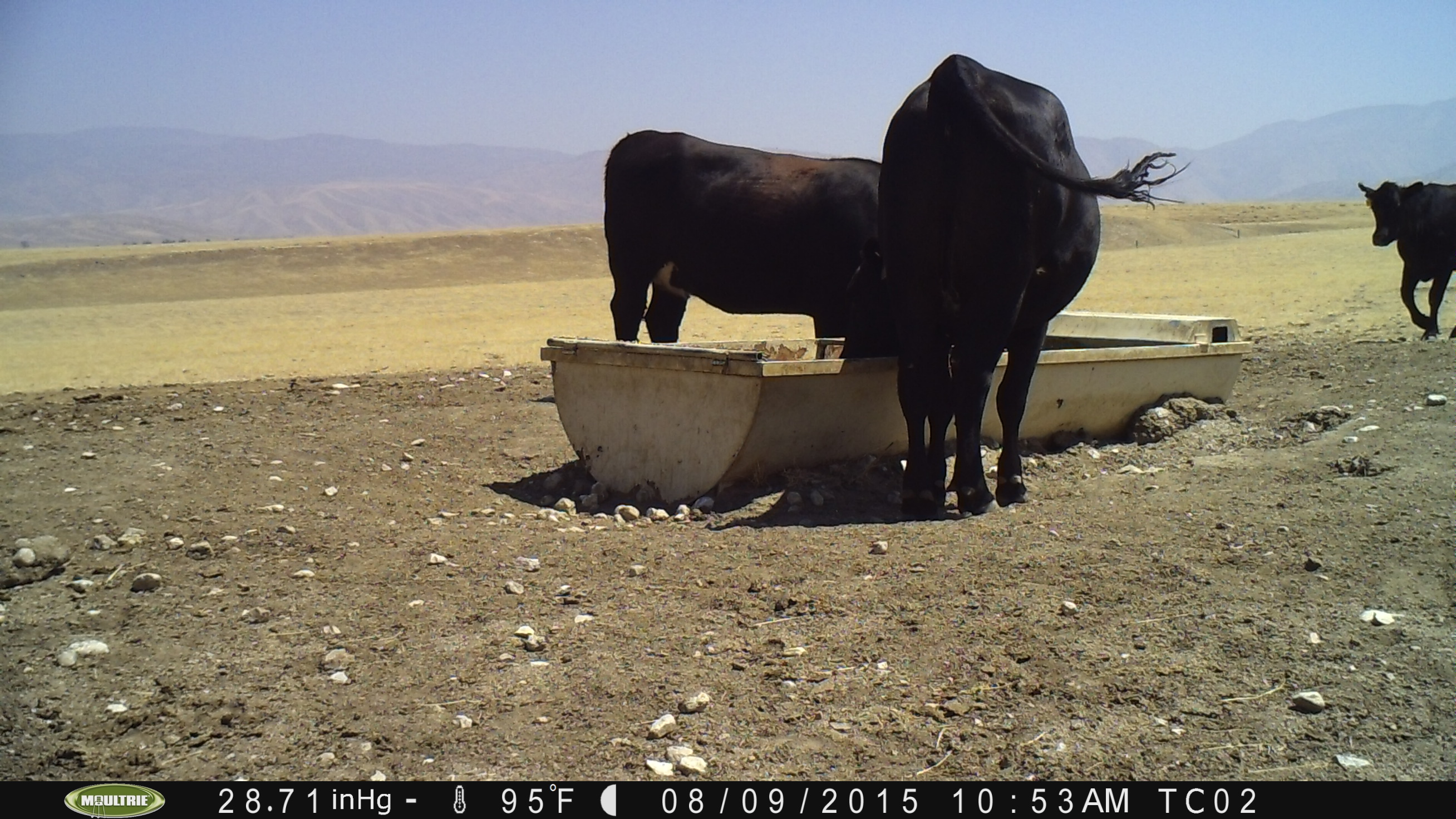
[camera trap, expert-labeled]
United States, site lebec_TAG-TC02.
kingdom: Animalia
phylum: Chordata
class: Mammalia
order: Artiodactyla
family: Bovidae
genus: Bos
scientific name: Bos taurus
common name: domestic cow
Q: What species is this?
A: Bos taurus (domestic cow).